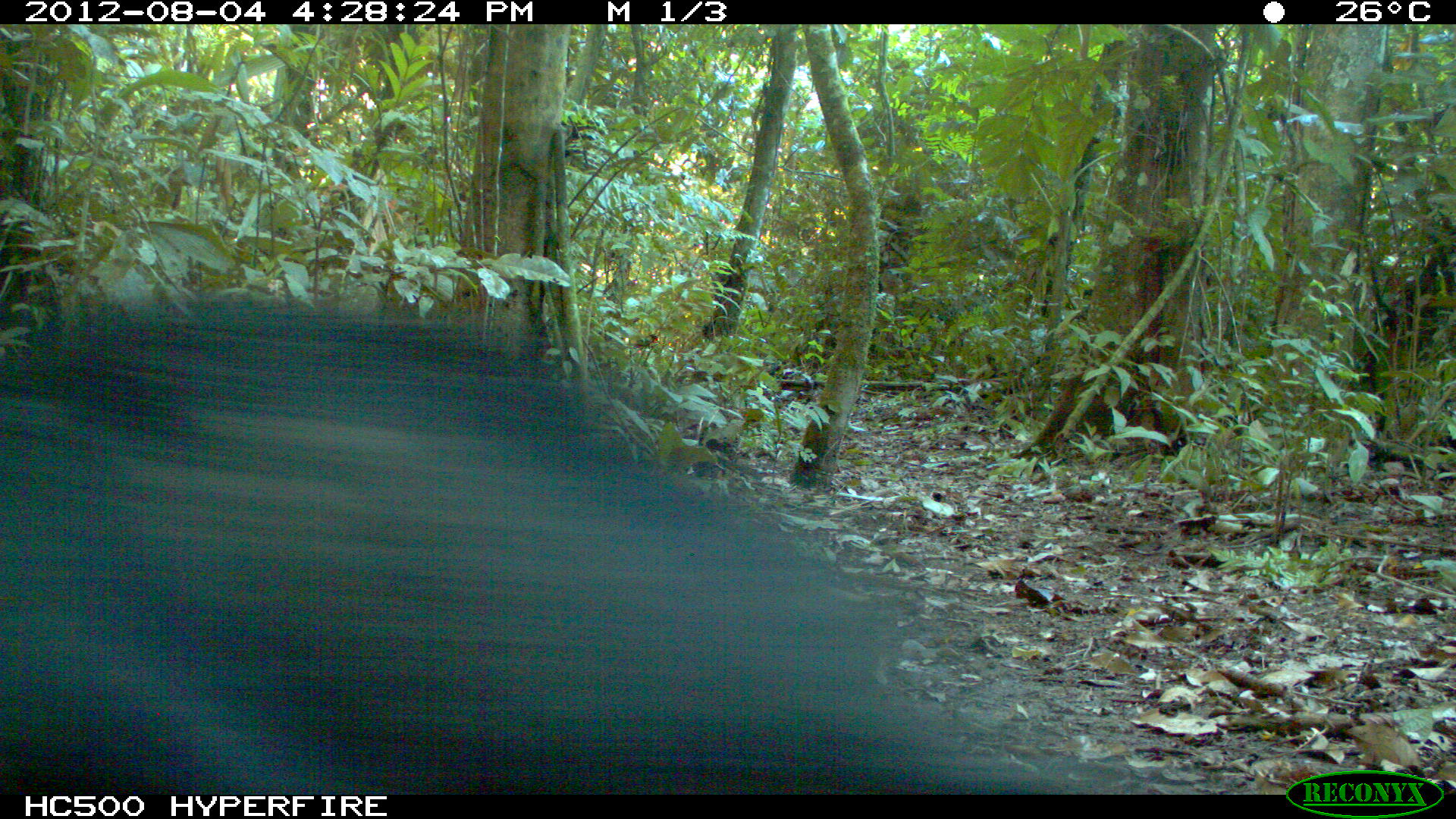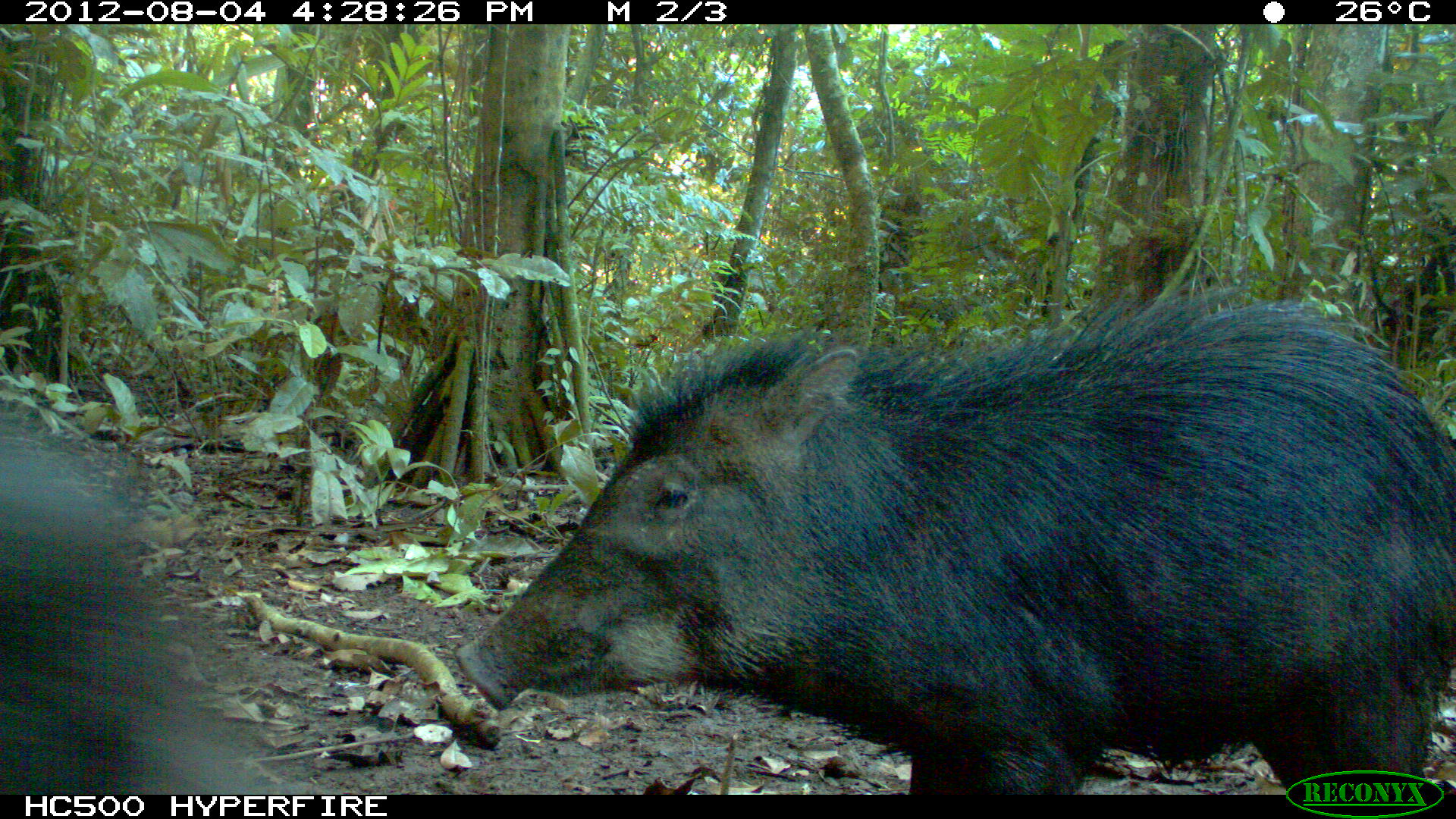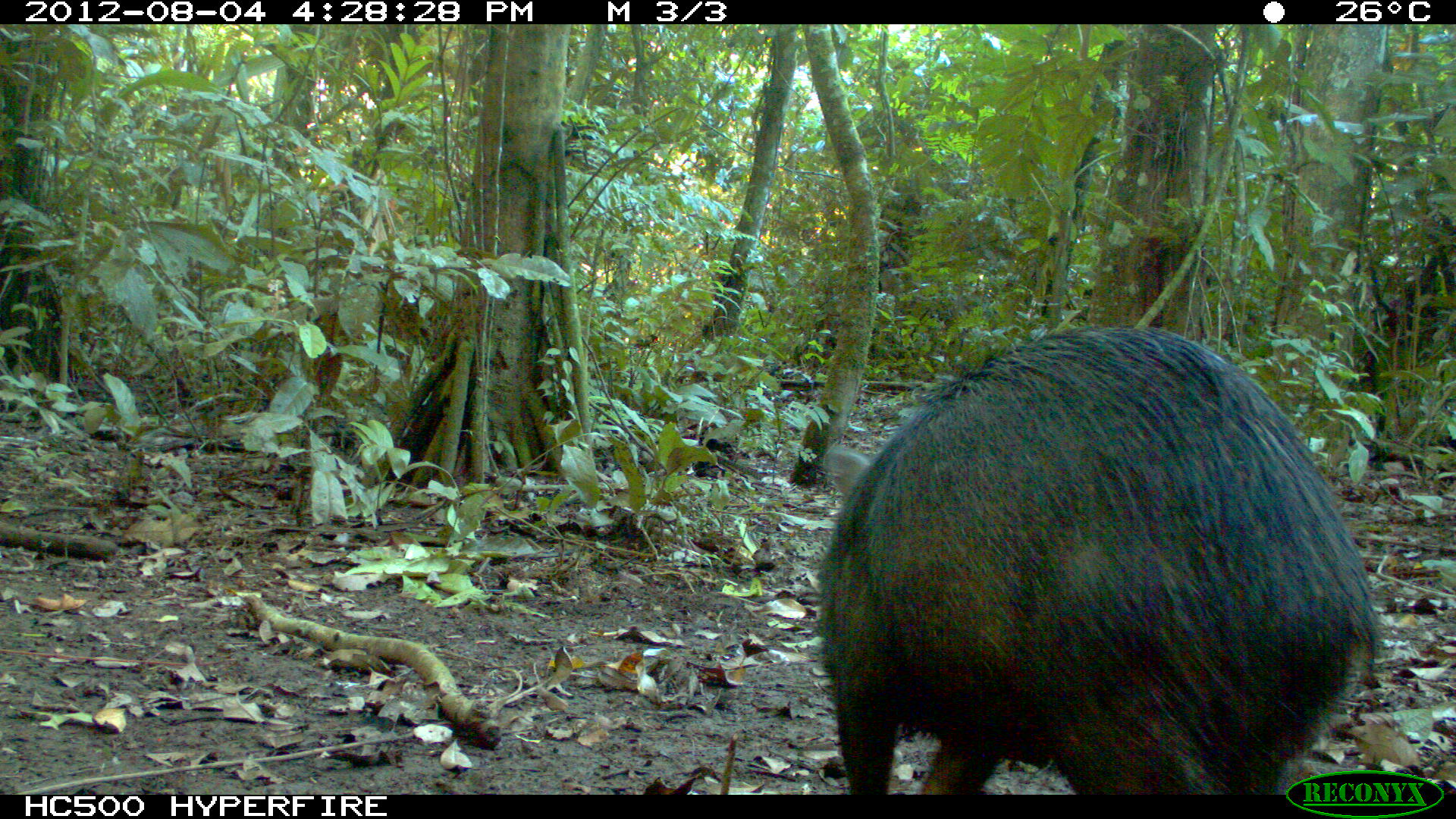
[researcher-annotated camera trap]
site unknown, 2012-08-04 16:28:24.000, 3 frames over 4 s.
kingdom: Animalia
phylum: Chordata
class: Mammalia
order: Artiodactyla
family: Tayassuidae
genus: Tayassu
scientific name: Tayassu pecari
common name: white-lipped peccary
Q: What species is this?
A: Tayassu pecari (white-lipped peccary).